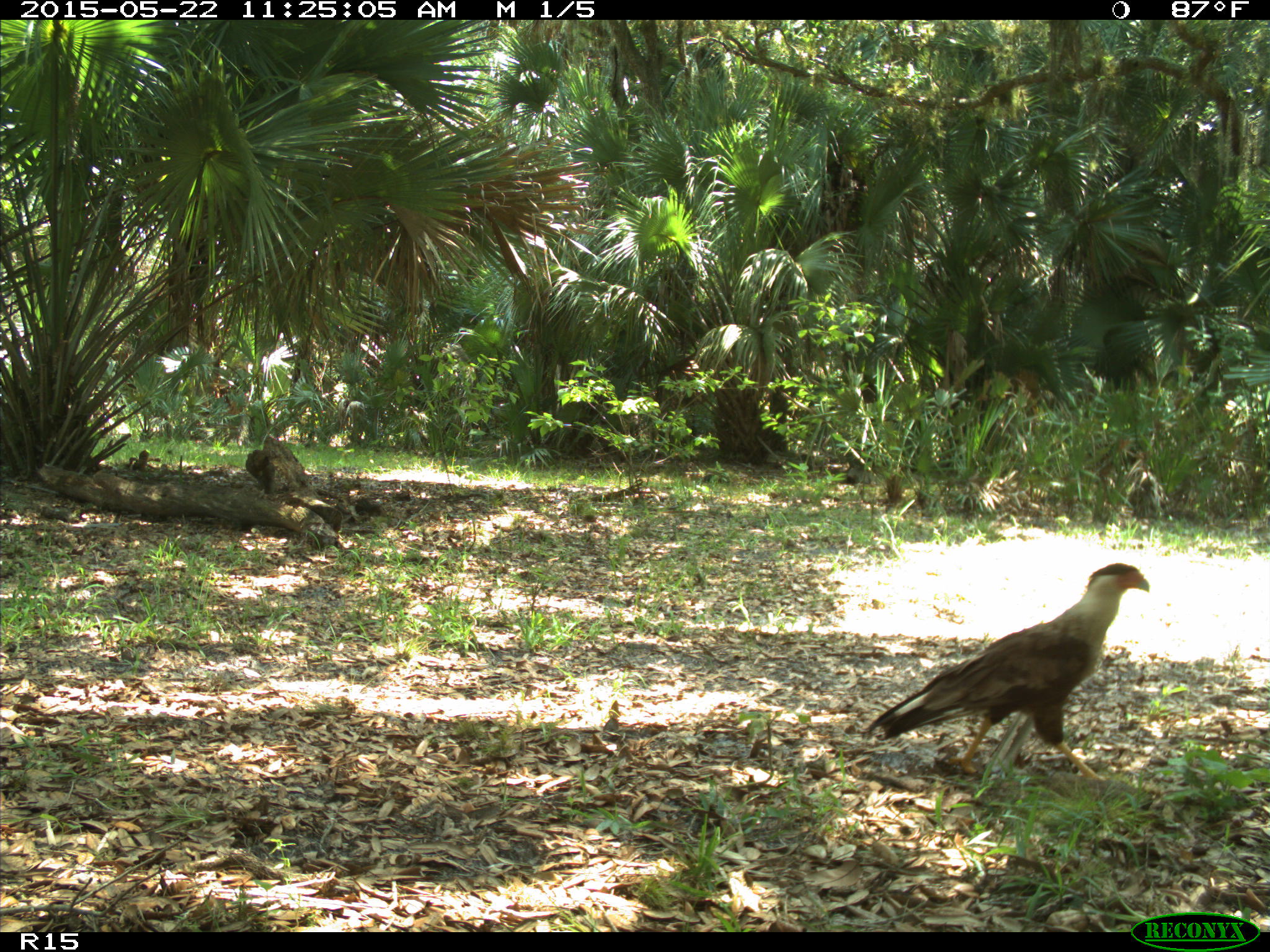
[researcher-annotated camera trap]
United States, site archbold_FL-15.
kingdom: Animalia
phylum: Chordata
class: Aves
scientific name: Aves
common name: birds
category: unidentified bird